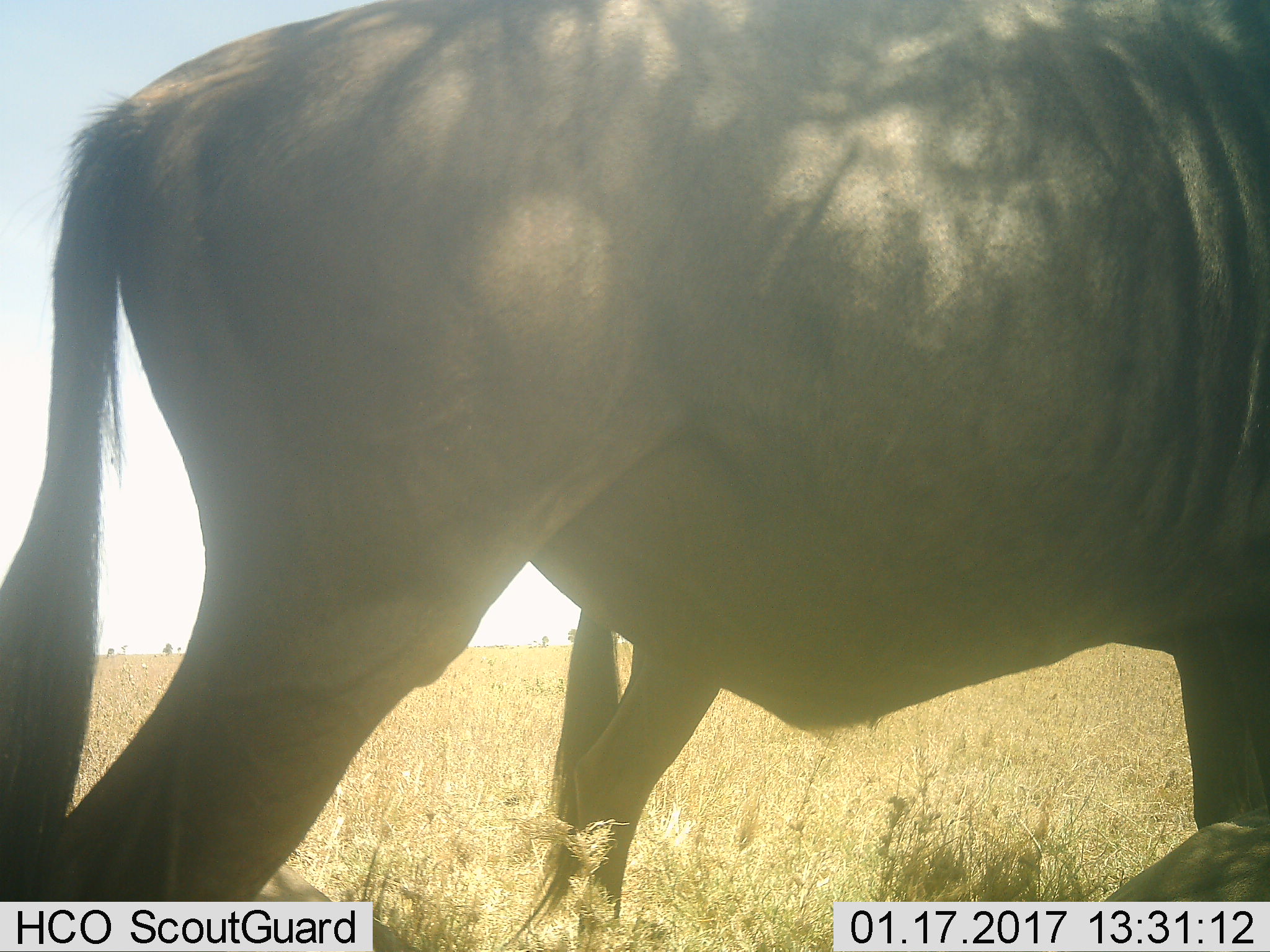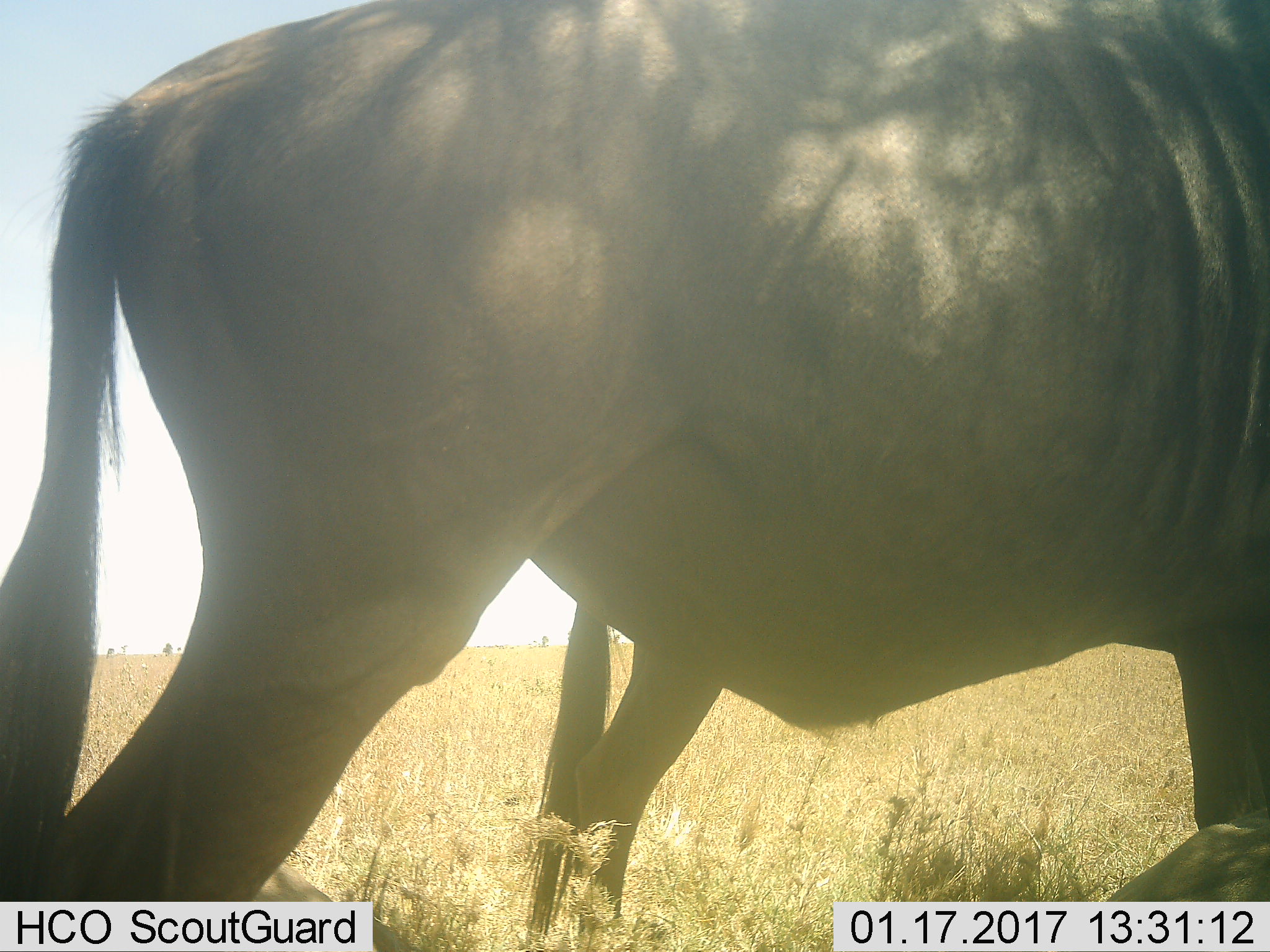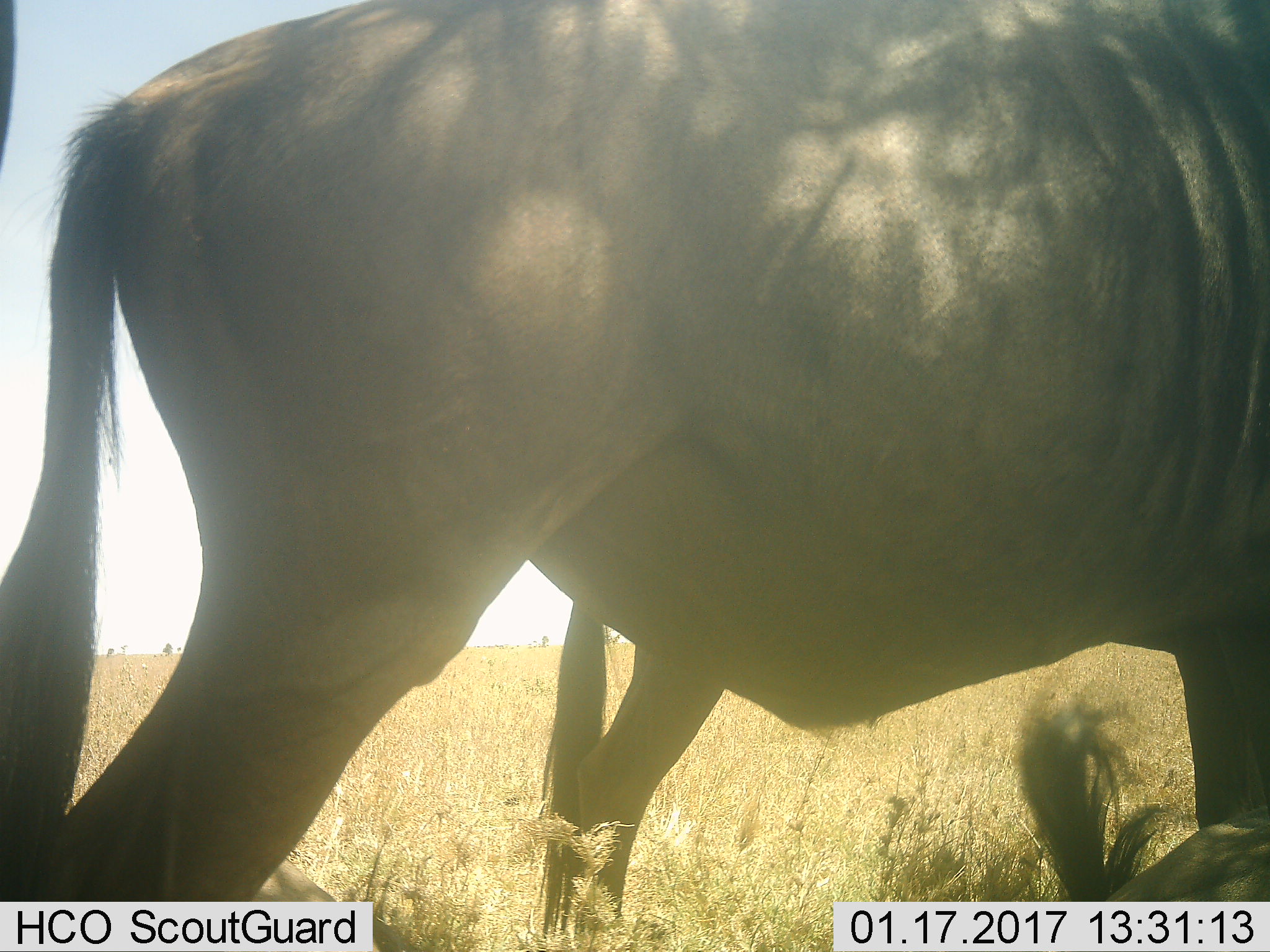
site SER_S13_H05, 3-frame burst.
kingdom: Animalia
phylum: Chordata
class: Mammalia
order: Artiodactyla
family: Bovidae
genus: Connochaetes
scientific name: Connochaetes taurinus taurinus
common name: blue wildebeest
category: wildebeestblue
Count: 4.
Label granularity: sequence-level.